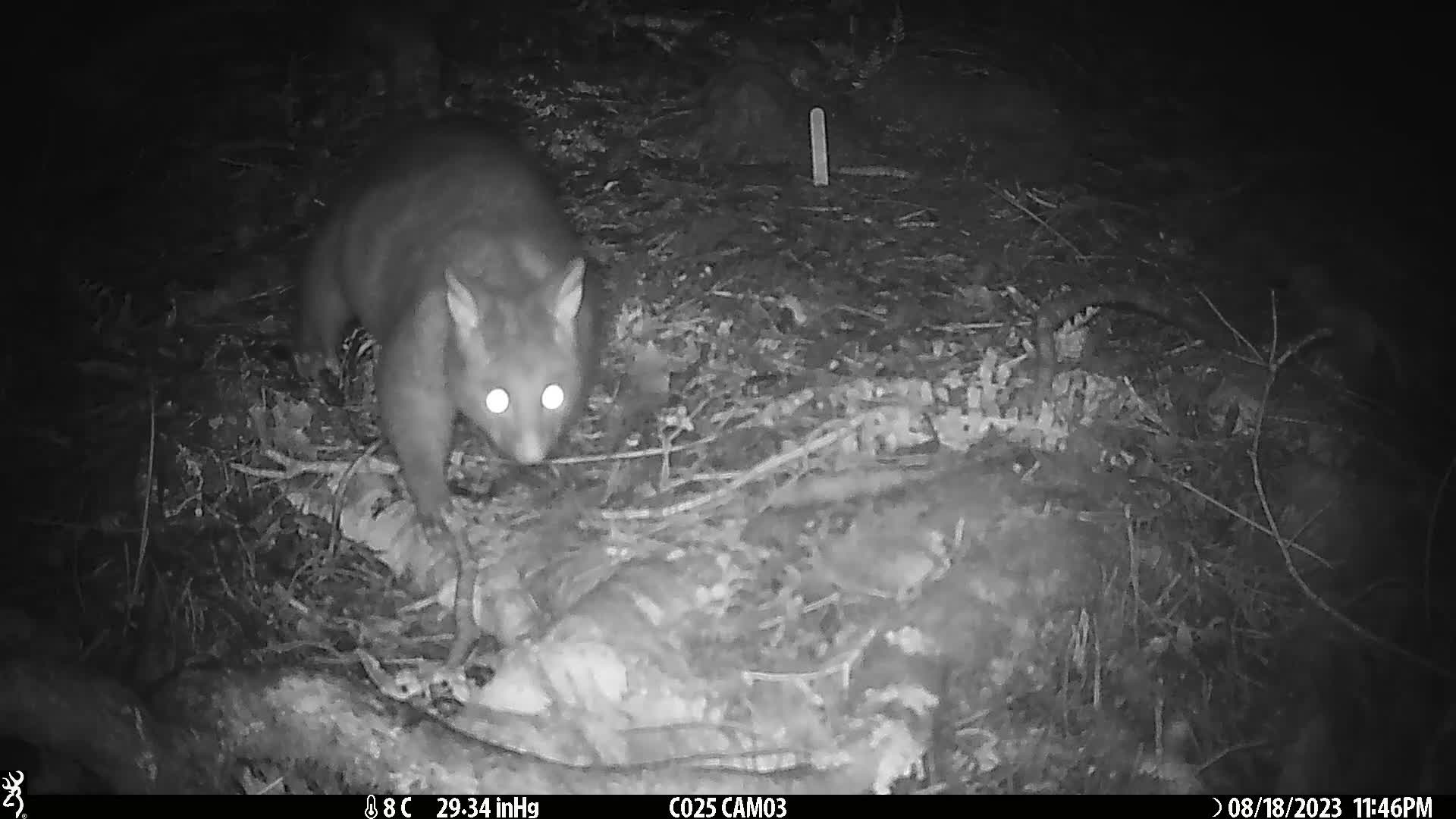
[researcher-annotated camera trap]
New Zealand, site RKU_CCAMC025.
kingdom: Animalia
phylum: Chordata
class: Mammalia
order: Diprotodontia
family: Phalangeridae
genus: Trichosurus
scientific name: Trichosurus vulpecula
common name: common brushtail possum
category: possum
Possum (common brushtail possum) (Trichosurus vulpecula).